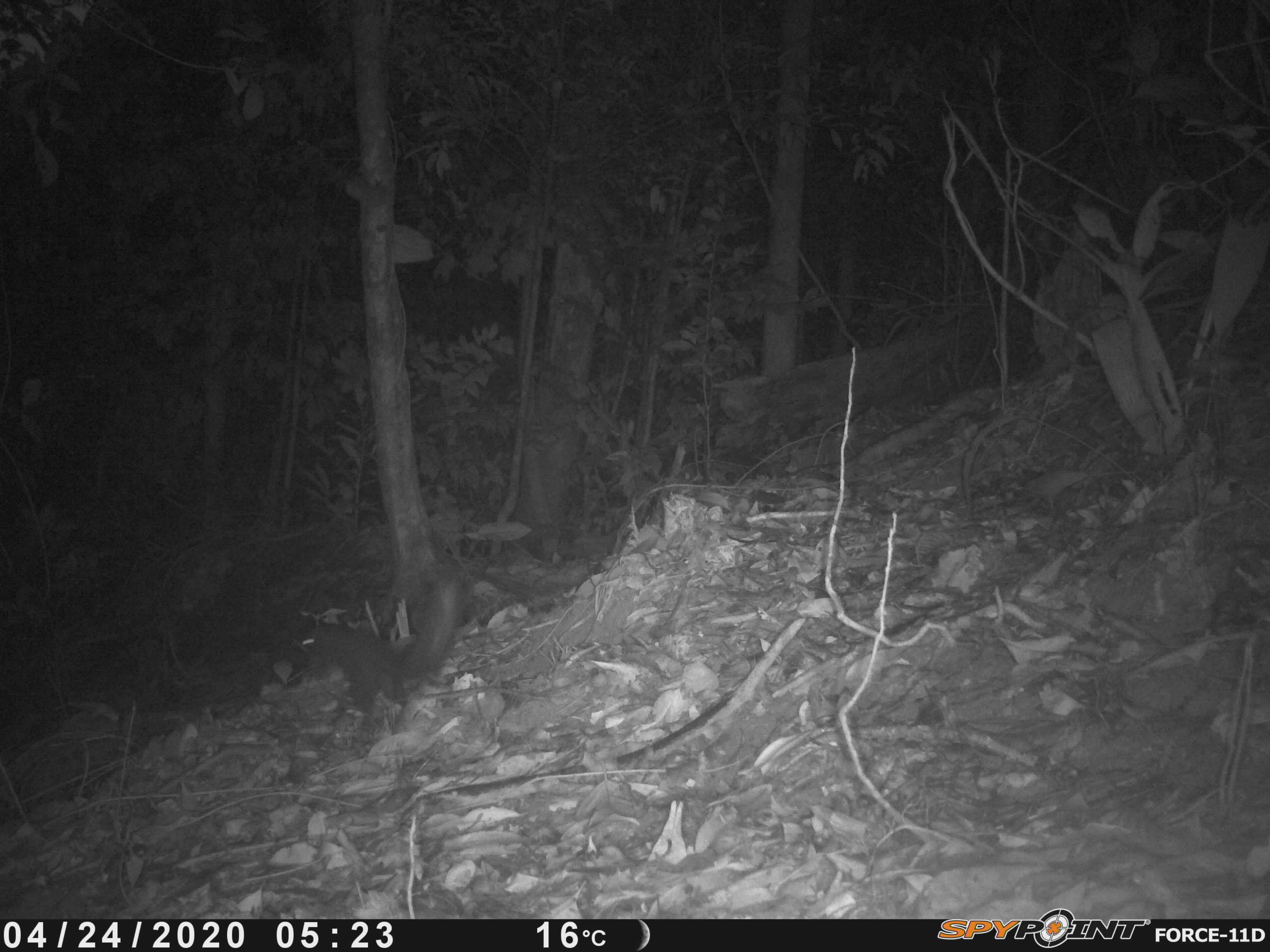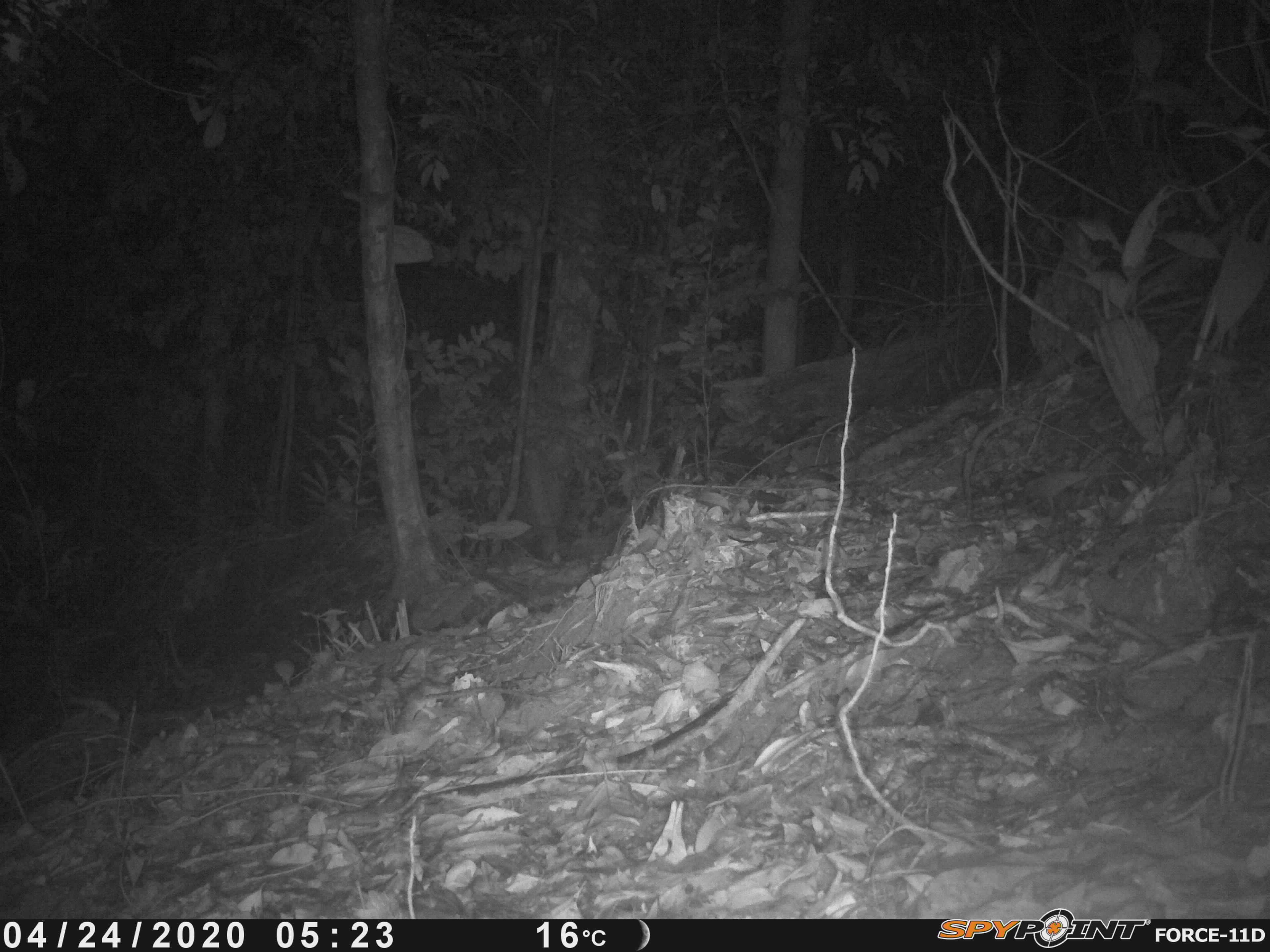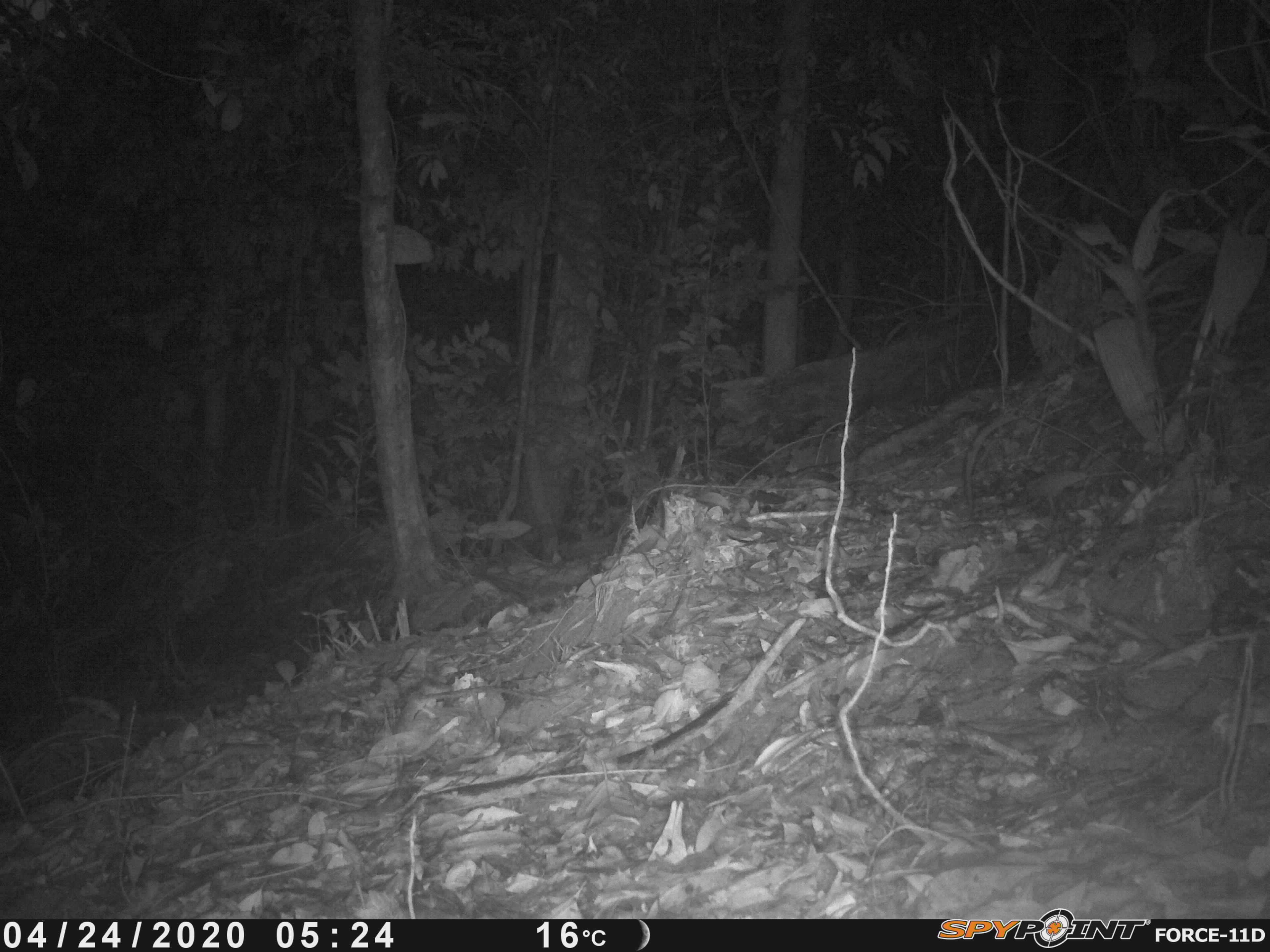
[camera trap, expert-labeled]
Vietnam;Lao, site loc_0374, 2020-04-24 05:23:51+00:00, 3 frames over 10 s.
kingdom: Animalia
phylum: Chordata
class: Mammalia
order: Rodentia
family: Sciuridae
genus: Dremomys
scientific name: Dremomys rufigenis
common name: red-cheeked squirrel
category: red cheeked squirrel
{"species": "red cheeked squirrel (red-cheeked squirrel) (Dremomys rufigenis)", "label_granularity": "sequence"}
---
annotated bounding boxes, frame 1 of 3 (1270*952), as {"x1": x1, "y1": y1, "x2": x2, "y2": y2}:
red cheeked squirrel: {"x1": 298, "y1": 574, "x2": 466, "y2": 727}